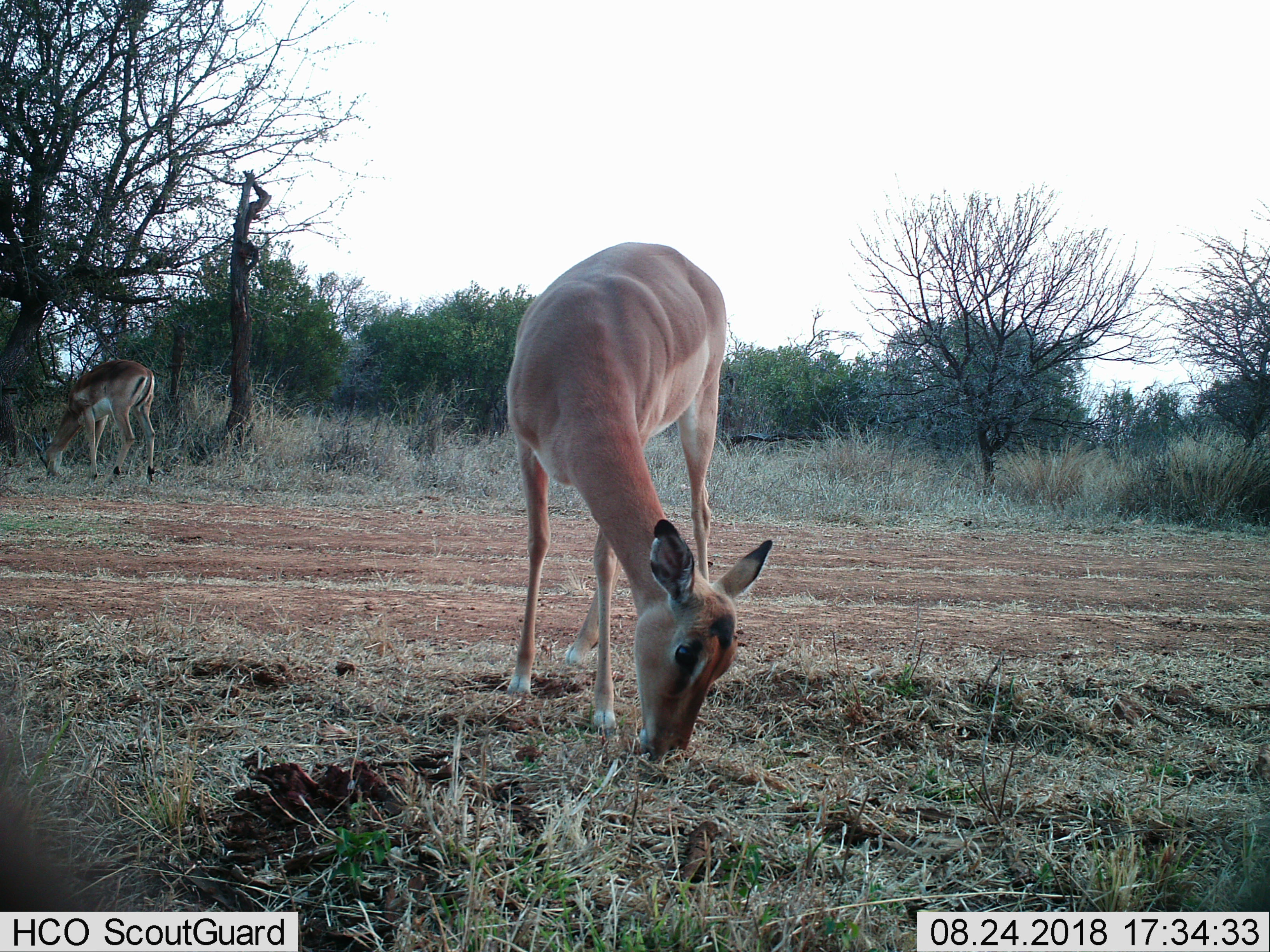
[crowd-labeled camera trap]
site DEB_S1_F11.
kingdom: Animalia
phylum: Chordata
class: Mammalia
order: Artiodactyla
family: Bovidae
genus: Aepyceros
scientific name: Aepyceros melampus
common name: impala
Impala (Aepyceros melampus), count 2. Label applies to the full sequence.